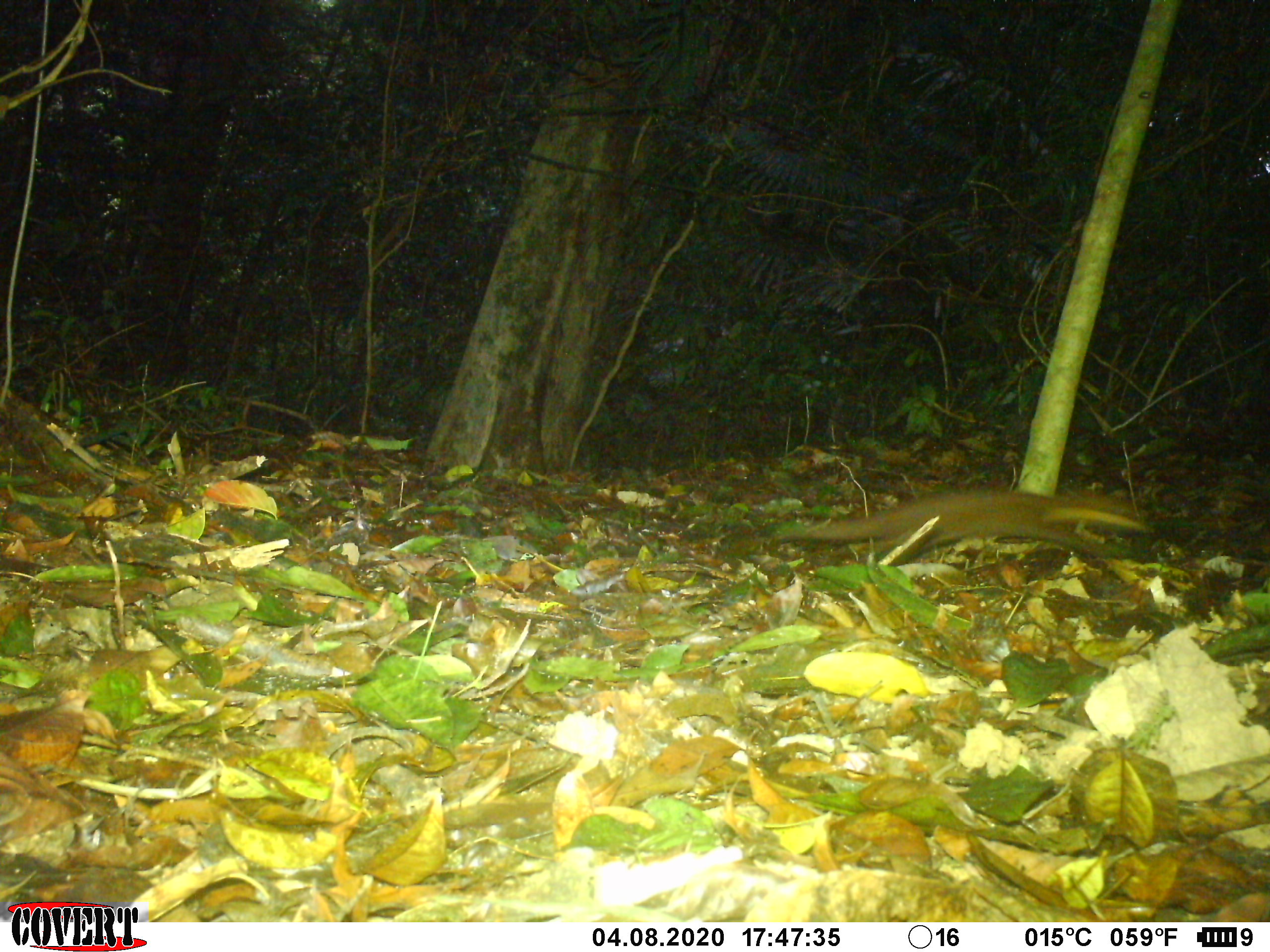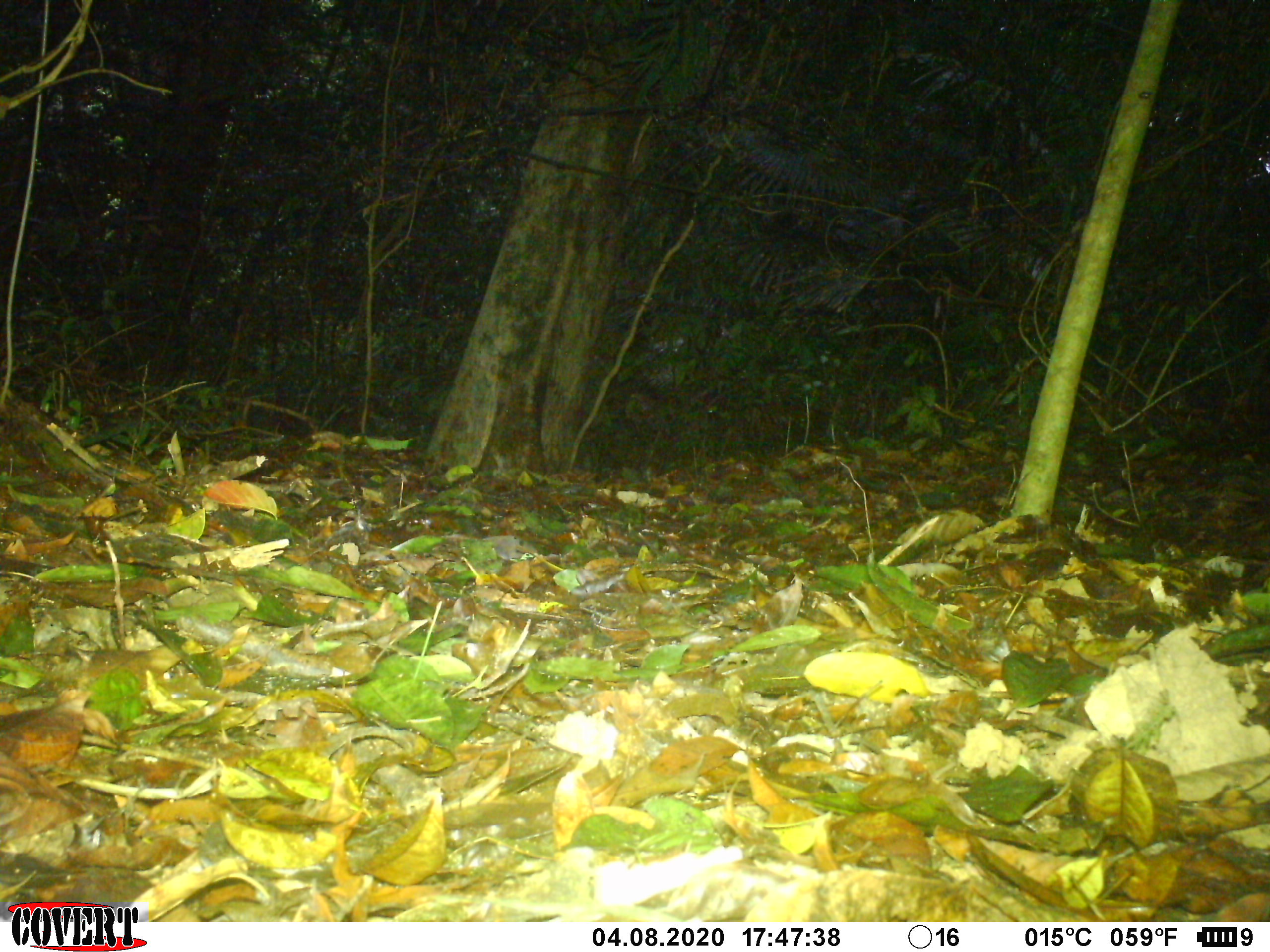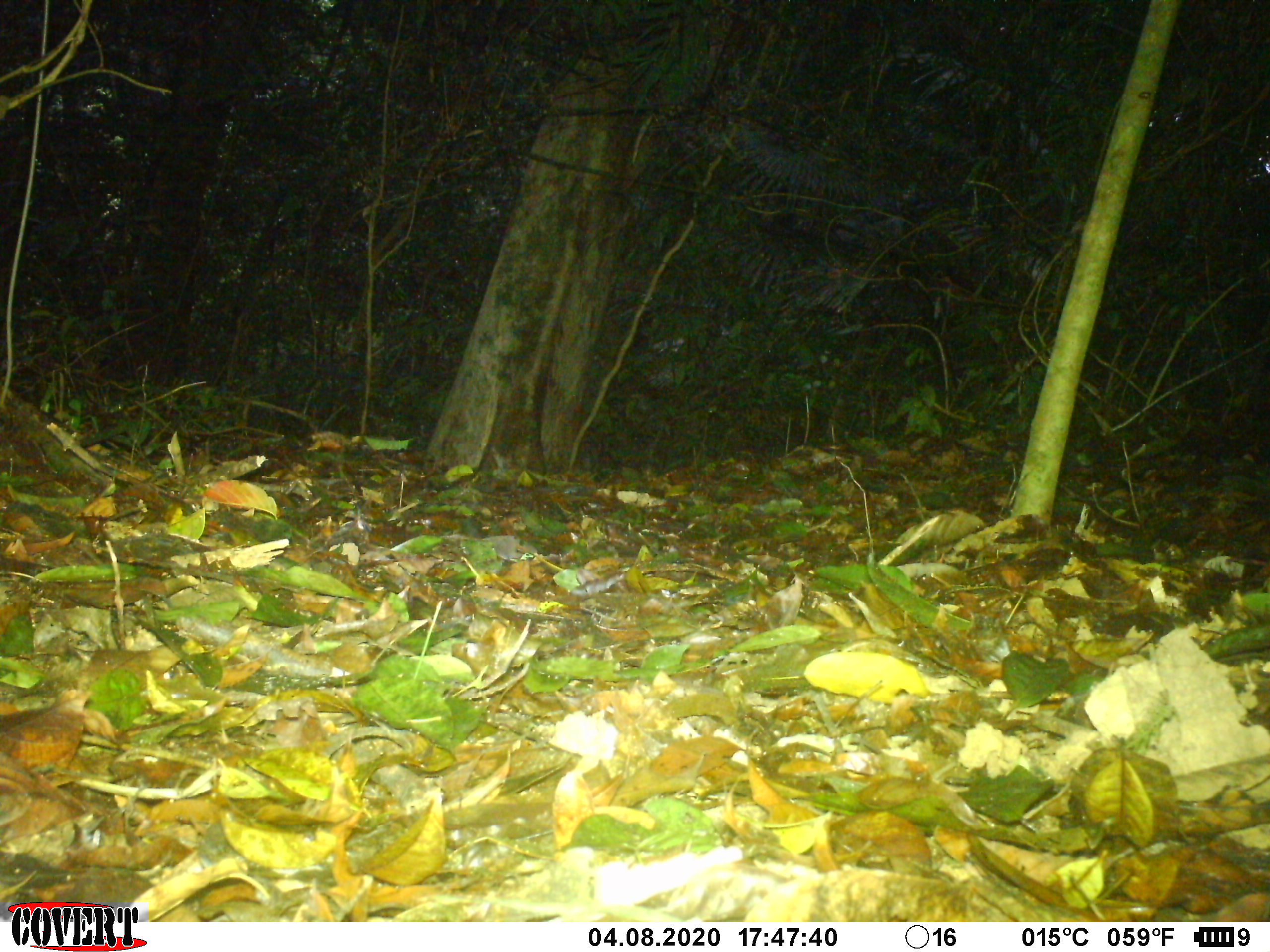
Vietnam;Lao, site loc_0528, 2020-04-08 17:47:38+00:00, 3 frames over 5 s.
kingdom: Animalia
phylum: Chordata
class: Mammalia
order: Carnivora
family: Mustelidae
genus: Mustela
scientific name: Mustela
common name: weasel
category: unidentified weasel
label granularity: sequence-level